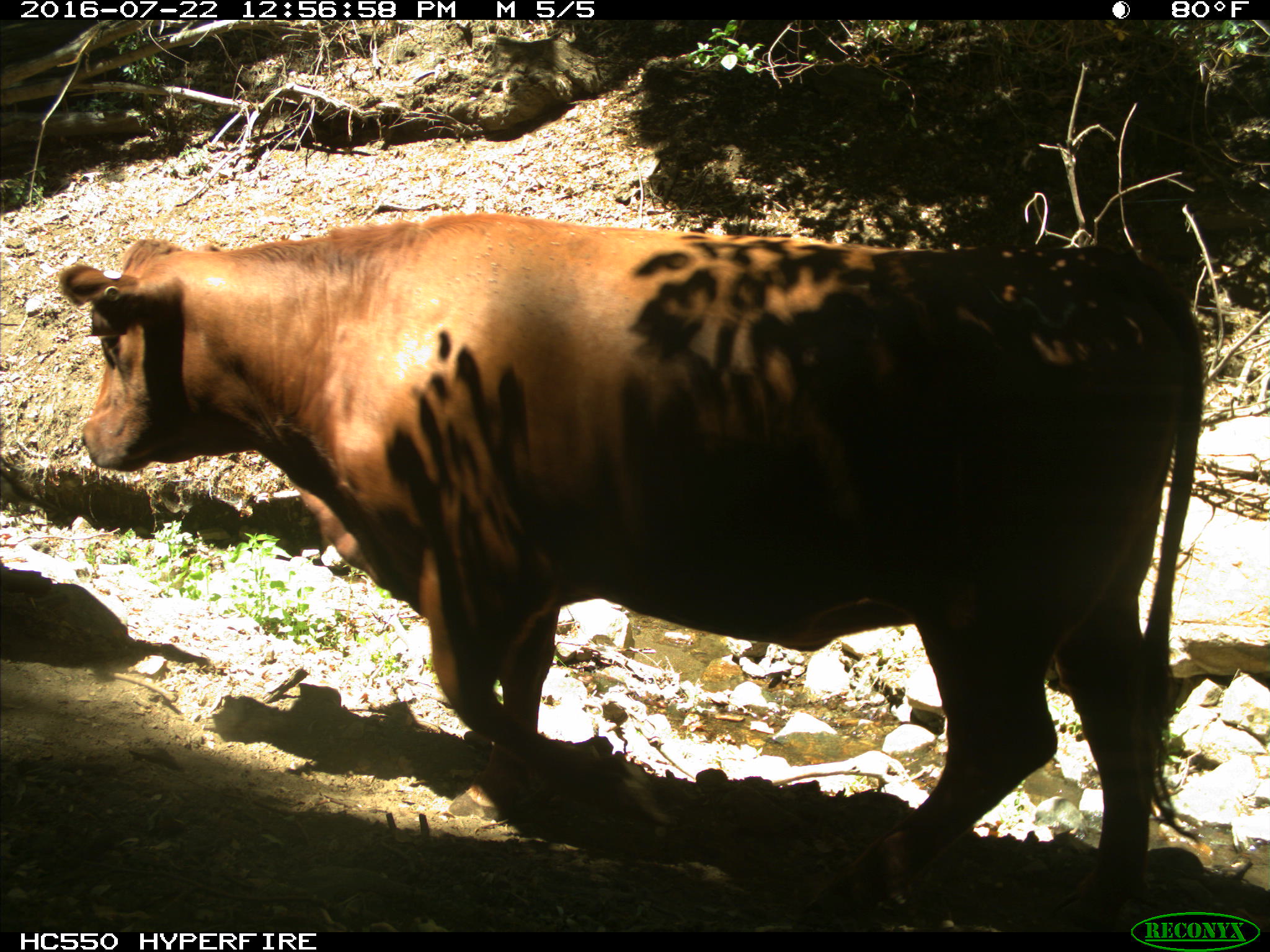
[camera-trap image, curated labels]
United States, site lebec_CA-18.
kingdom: Animalia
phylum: Chordata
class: Mammalia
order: Artiodactyla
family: Bovidae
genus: Bos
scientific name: Bos taurus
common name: domestic cow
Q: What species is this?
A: Bos taurus (domestic cow).